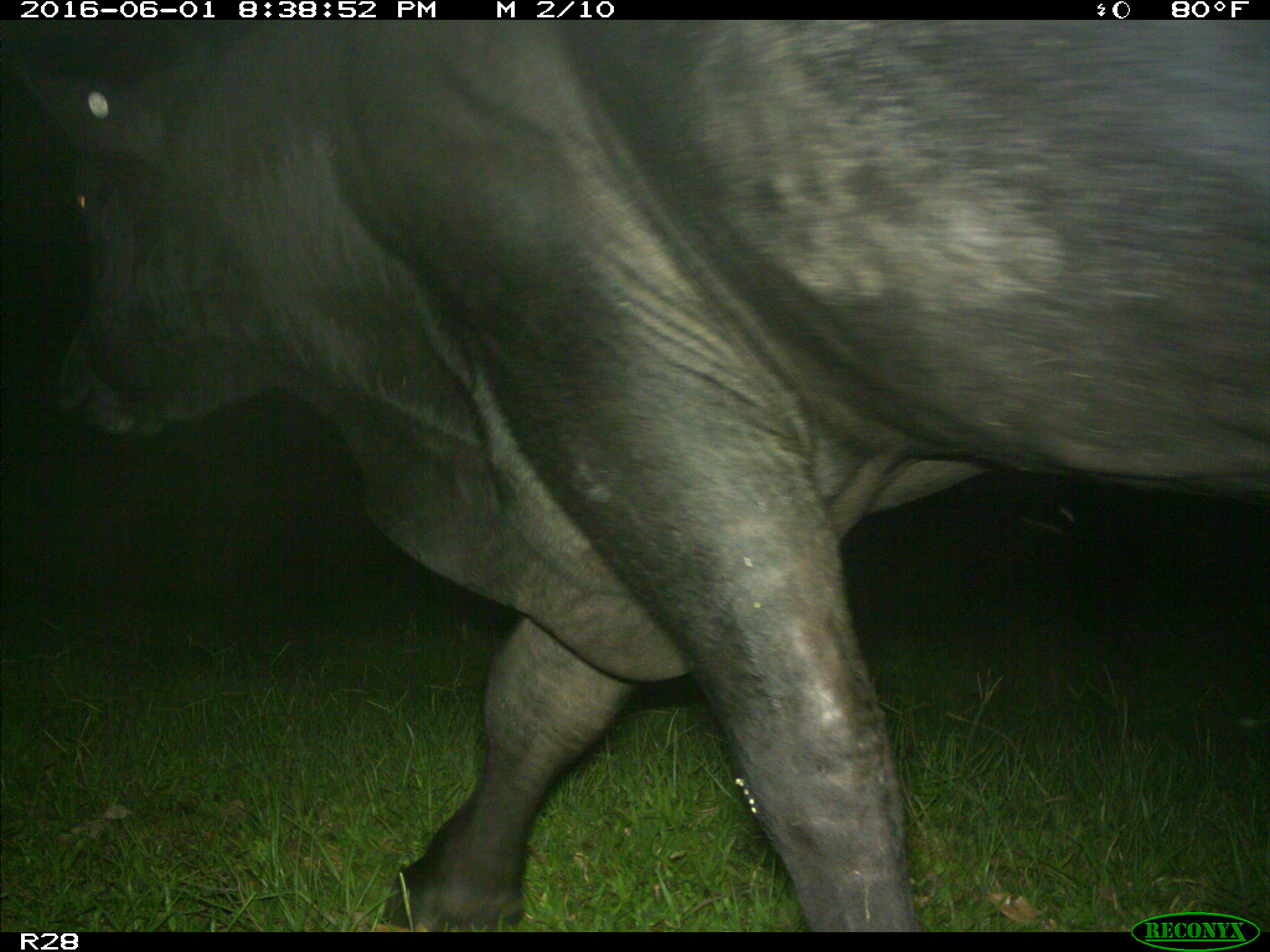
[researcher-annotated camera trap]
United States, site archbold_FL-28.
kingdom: Animalia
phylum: Chordata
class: Mammalia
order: Artiodactyla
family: Bovidae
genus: Bos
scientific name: Bos taurus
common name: domestic cow